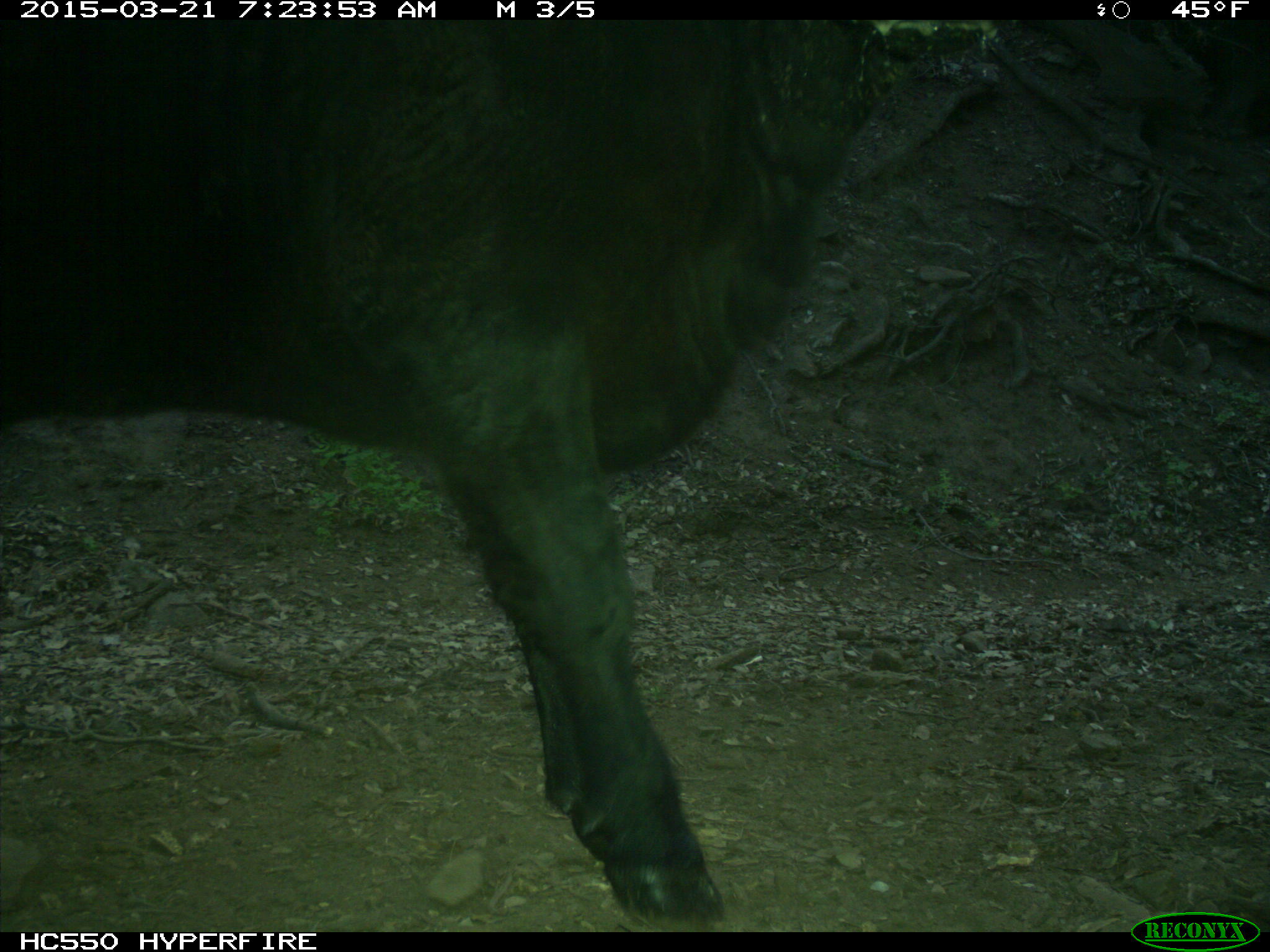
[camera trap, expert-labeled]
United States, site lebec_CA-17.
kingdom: Animalia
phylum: Chordata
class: Mammalia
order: Artiodactyla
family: Bovidae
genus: Bos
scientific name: Bos taurus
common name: domestic cow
Bos taurus (domestic cow).